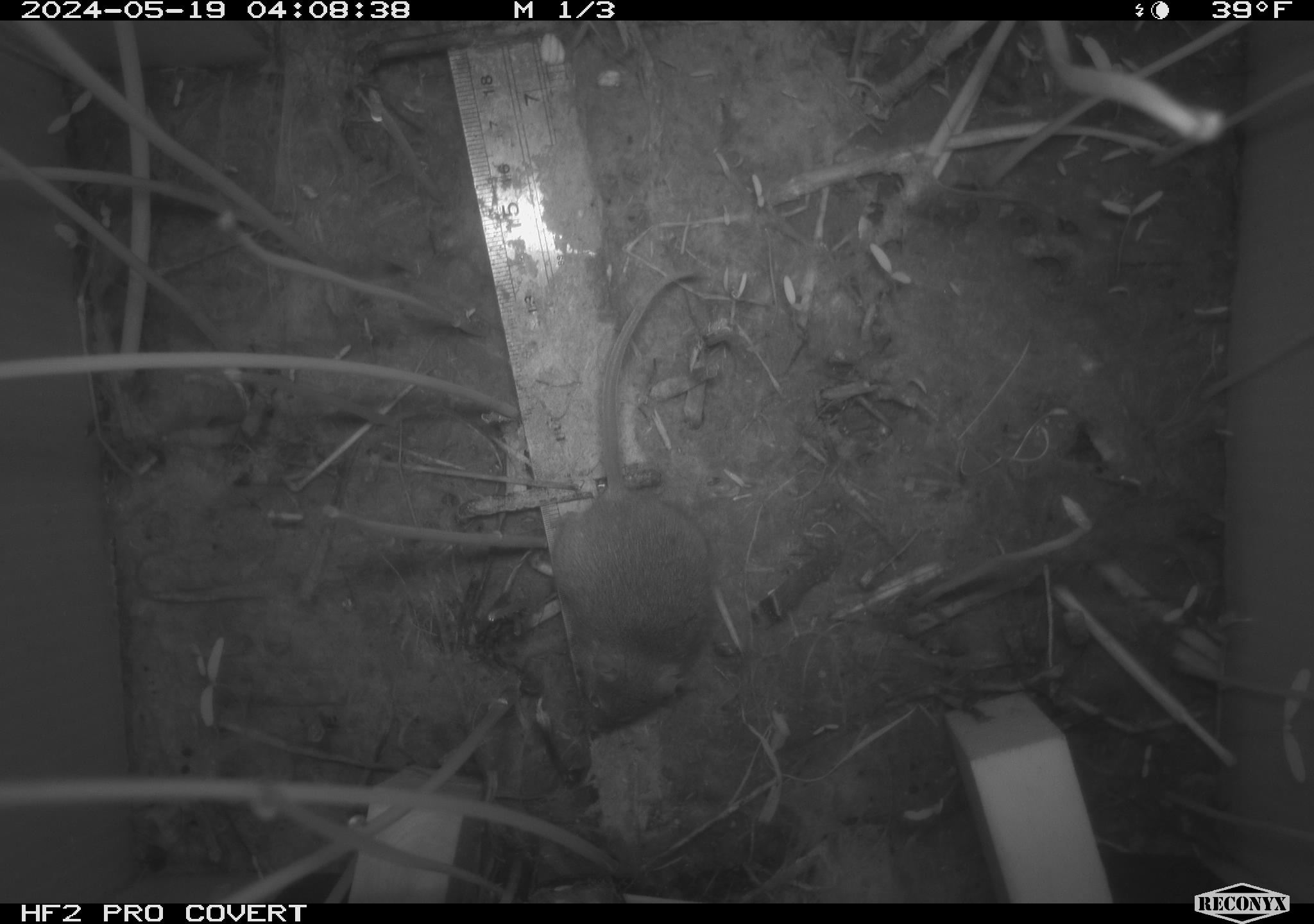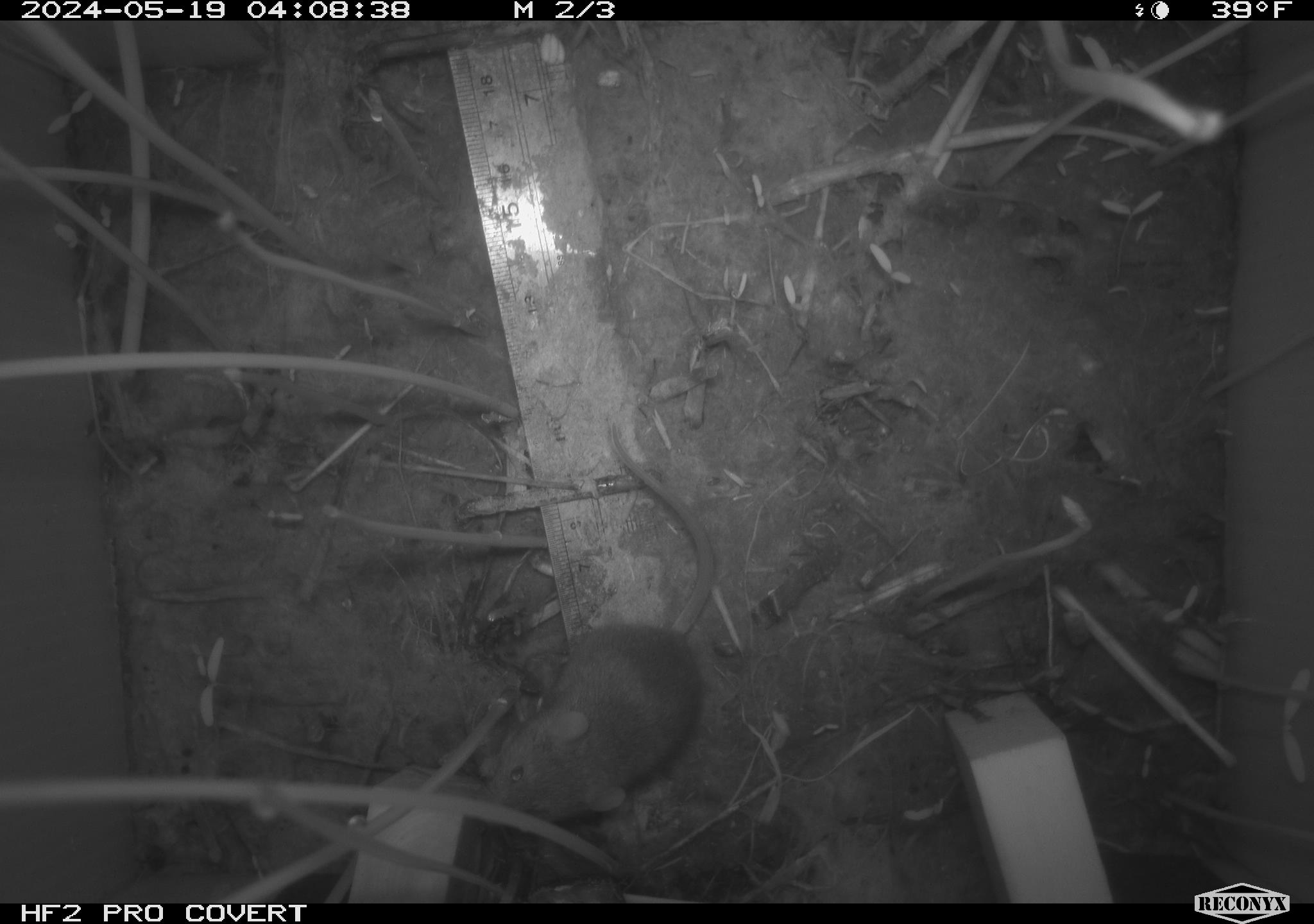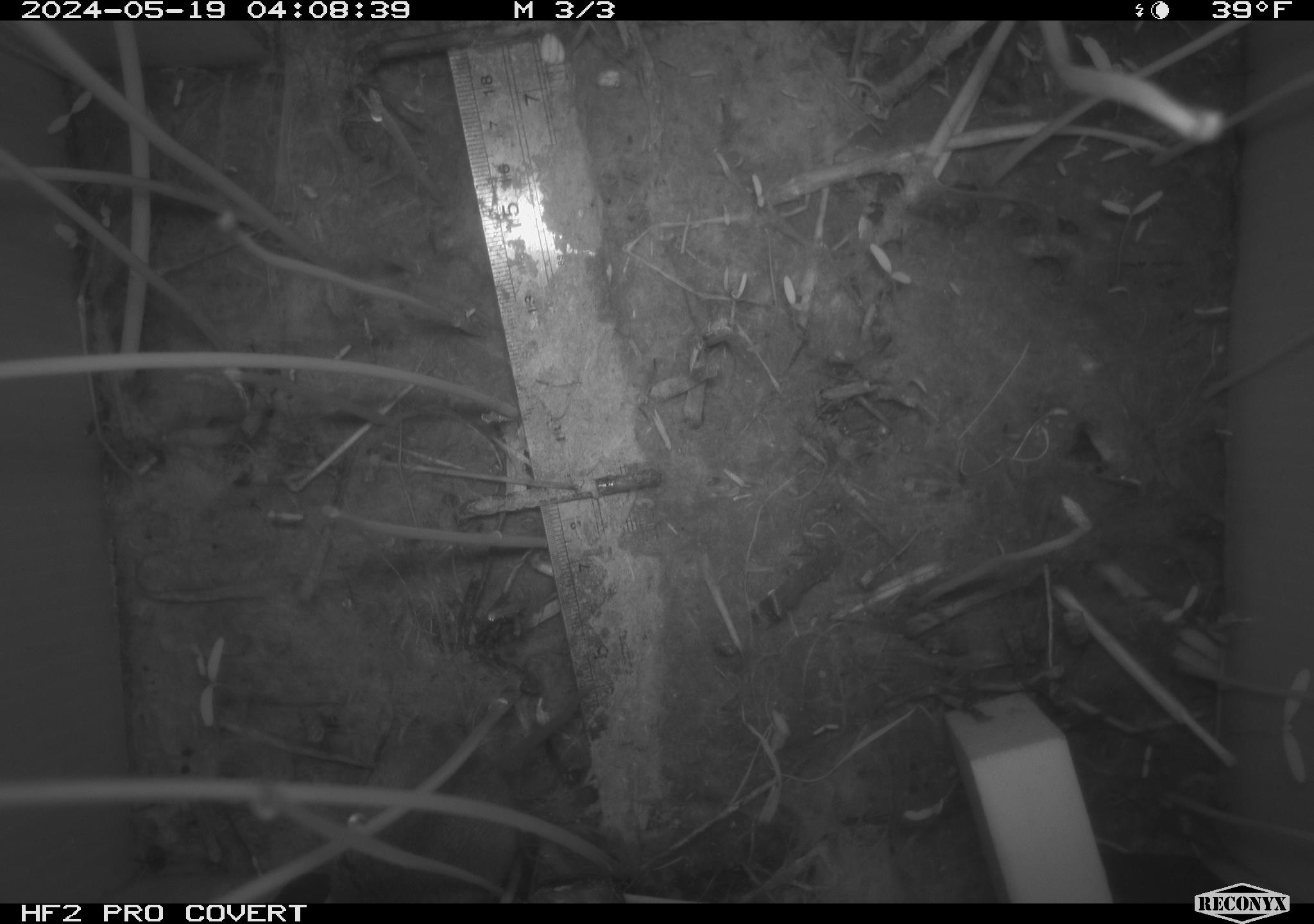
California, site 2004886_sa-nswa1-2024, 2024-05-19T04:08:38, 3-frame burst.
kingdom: Animalia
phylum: Chordata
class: Mammalia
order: Rodentia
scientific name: Rodentia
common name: mouse species